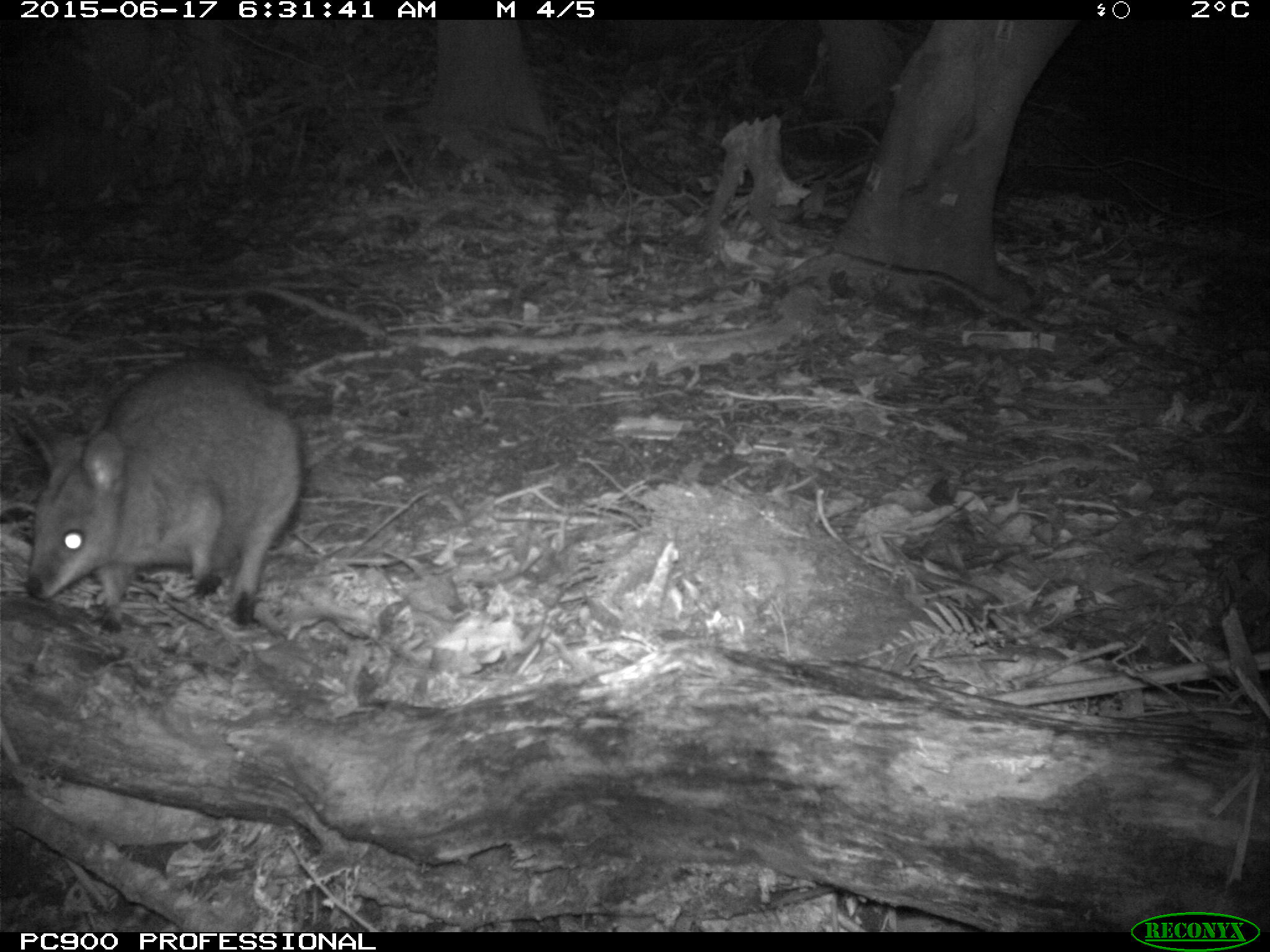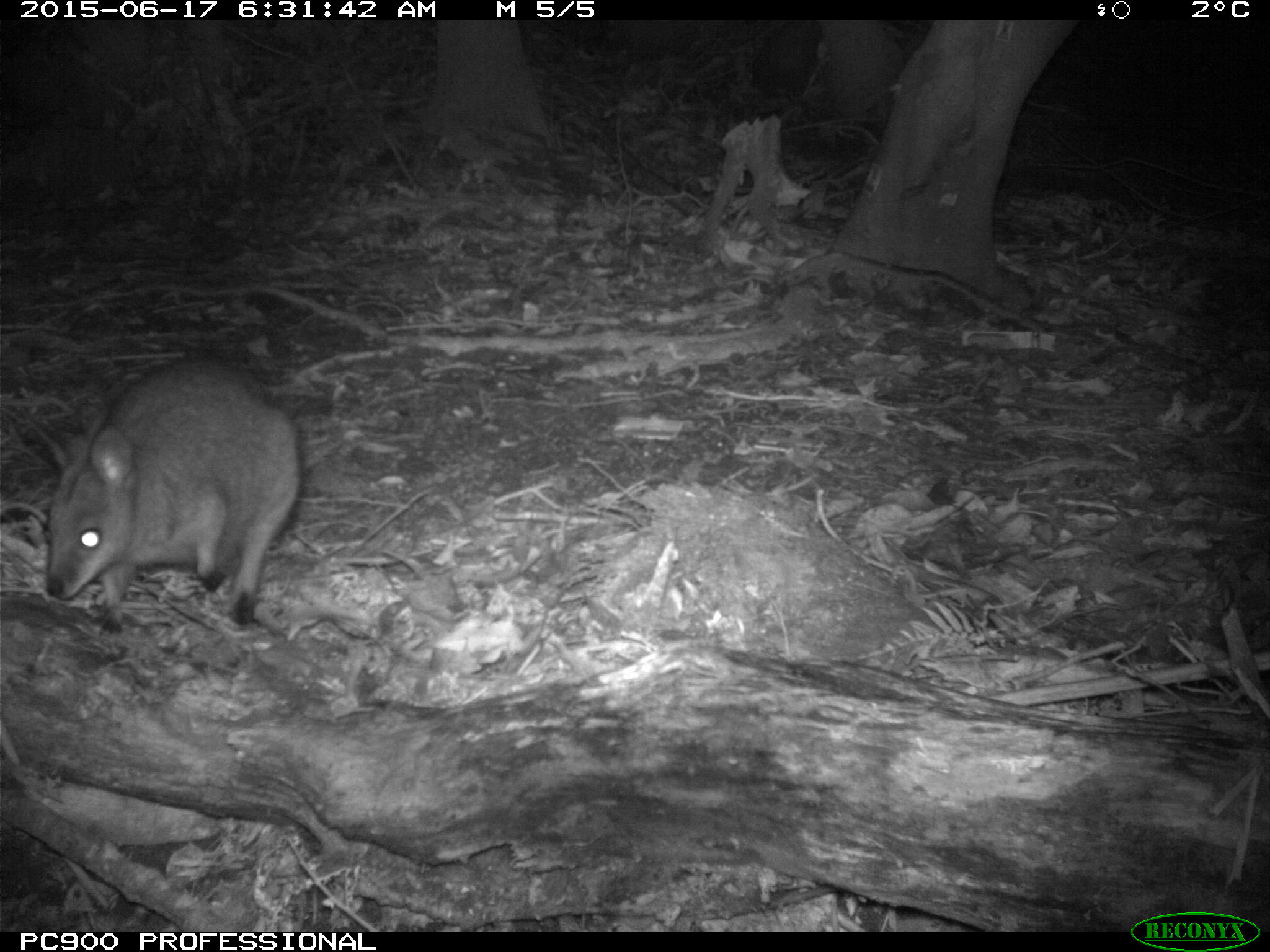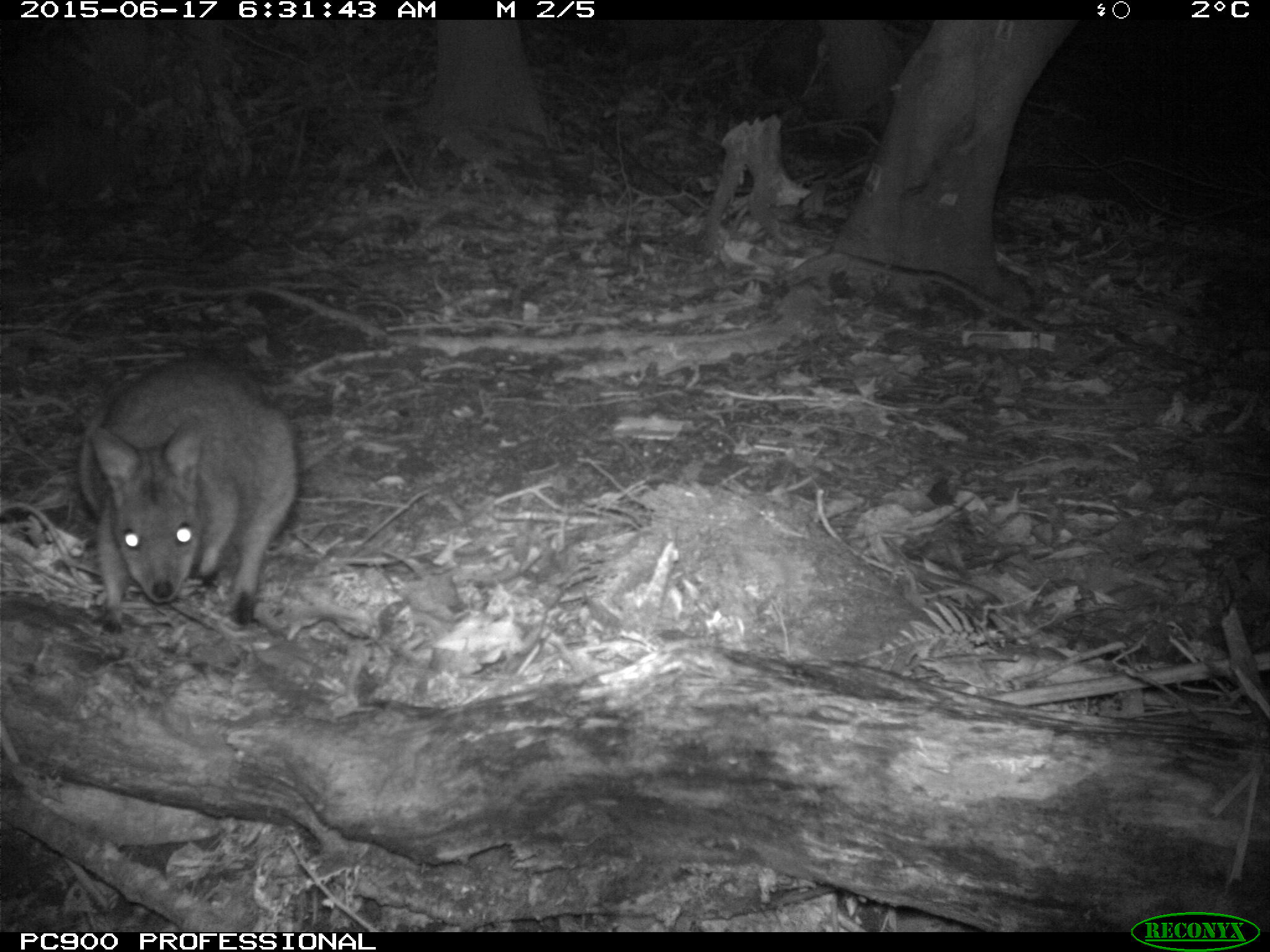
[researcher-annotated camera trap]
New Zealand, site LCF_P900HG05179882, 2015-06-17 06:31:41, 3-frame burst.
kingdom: Animalia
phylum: Chordata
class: Mammalia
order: Diprotodontia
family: Macropodidae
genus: Notamacropus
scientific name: Notamacropus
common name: wallaby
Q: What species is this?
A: Wallaby (Notamacropus).